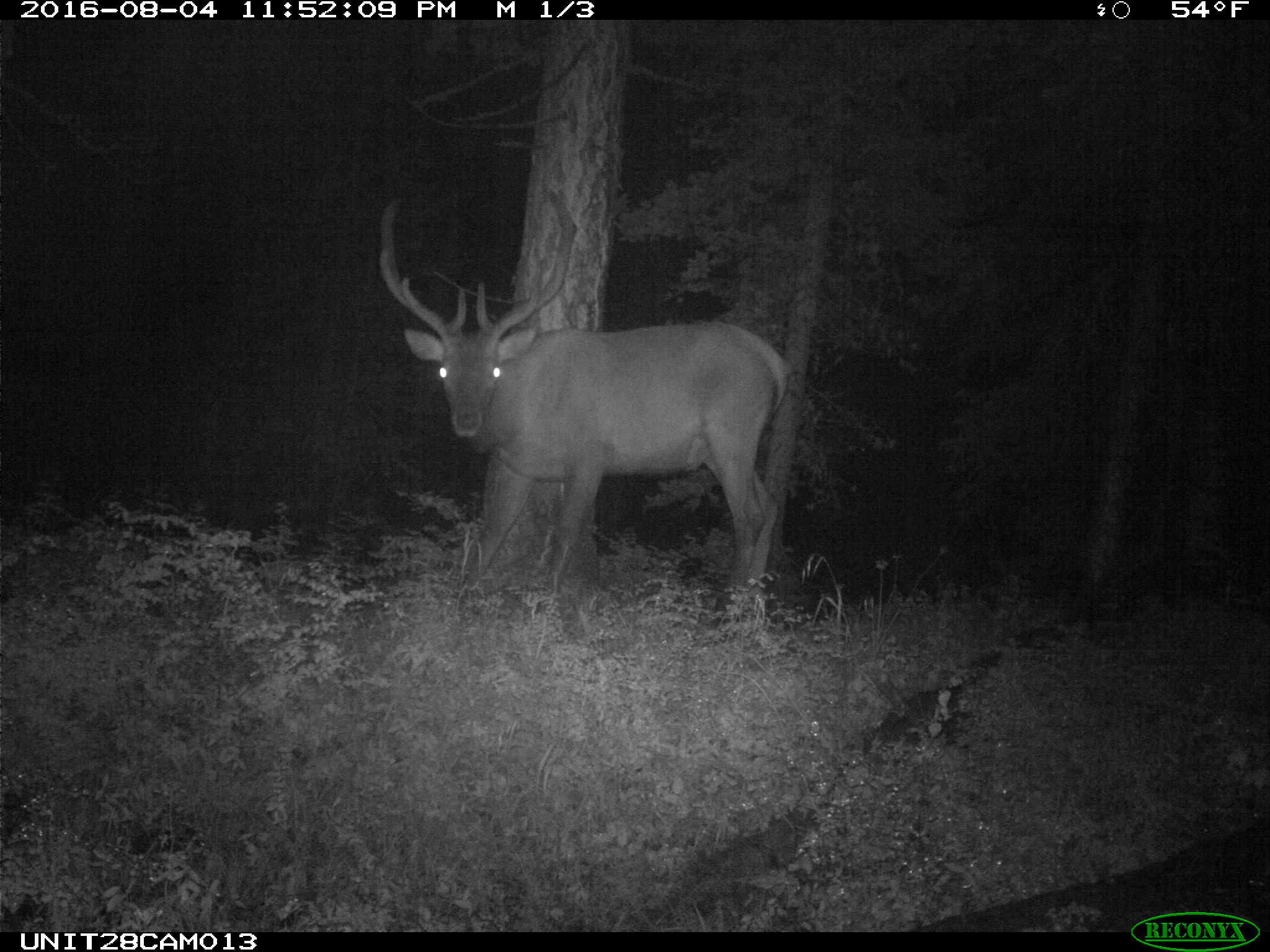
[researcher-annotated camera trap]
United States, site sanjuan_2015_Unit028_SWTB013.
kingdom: Animalia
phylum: Chordata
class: Mammalia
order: Artiodactyla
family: Cervidae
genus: Cervus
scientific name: Cervus elaphus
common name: red deer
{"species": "Cervus elaphus (red deer)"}